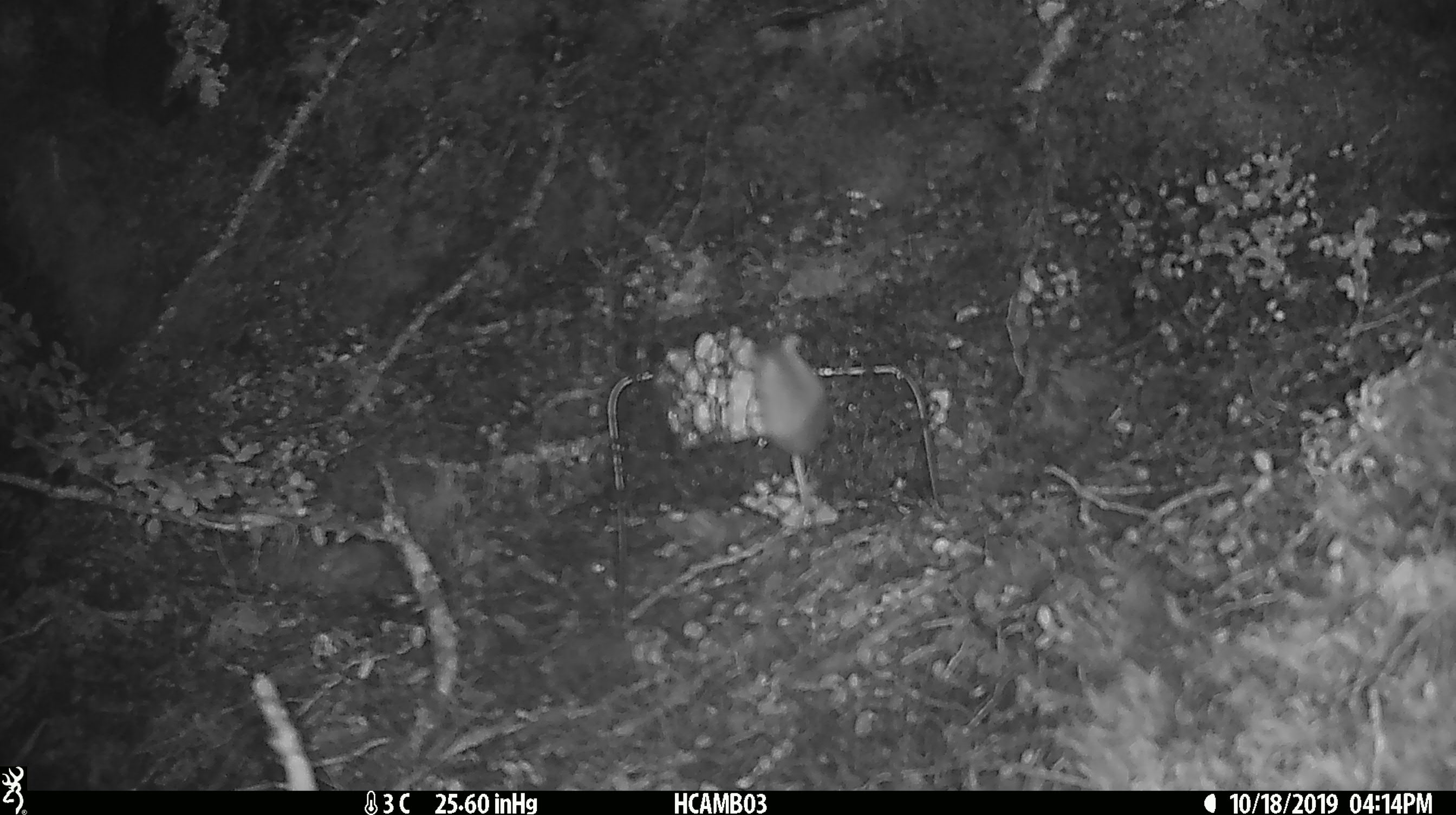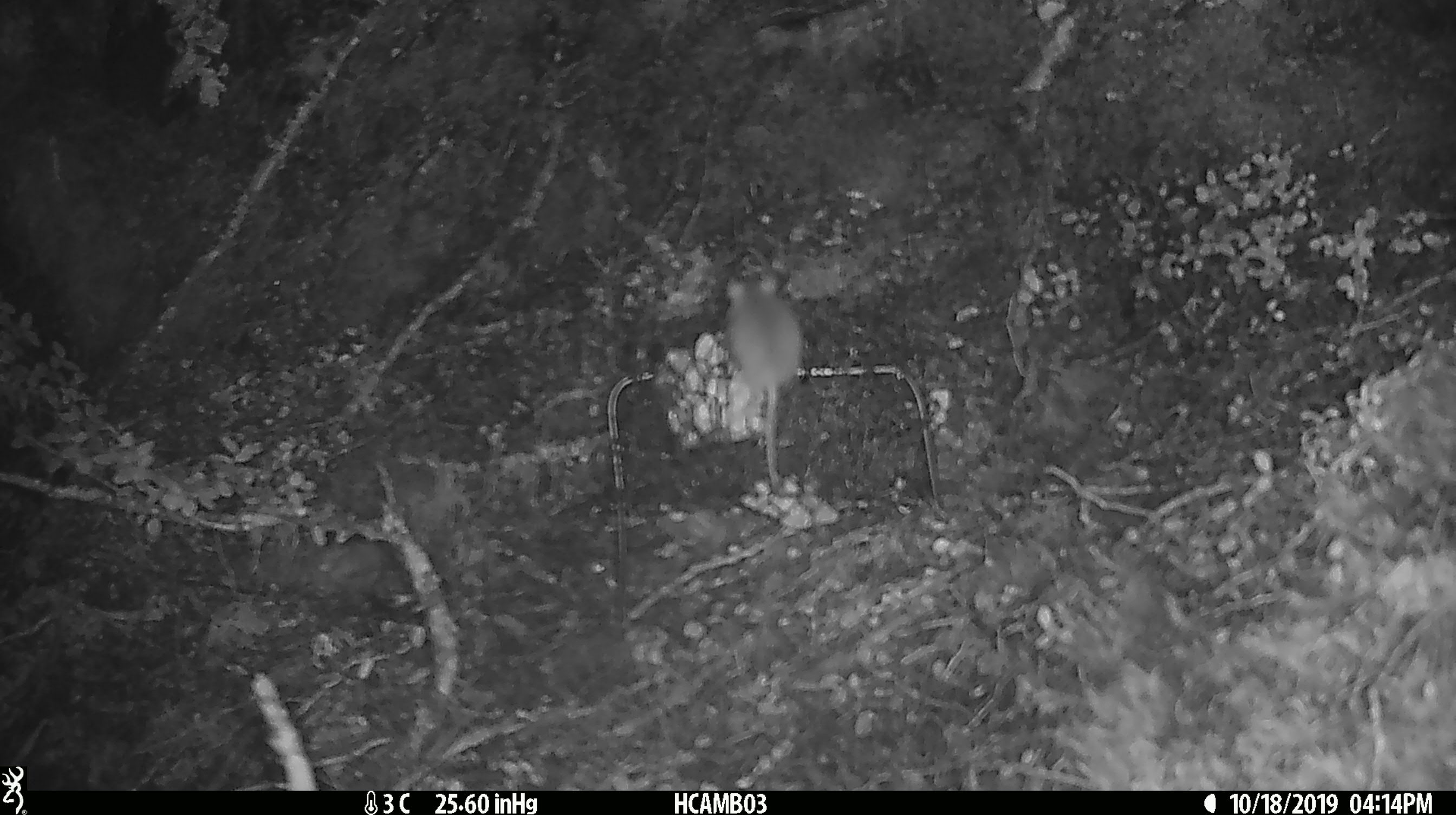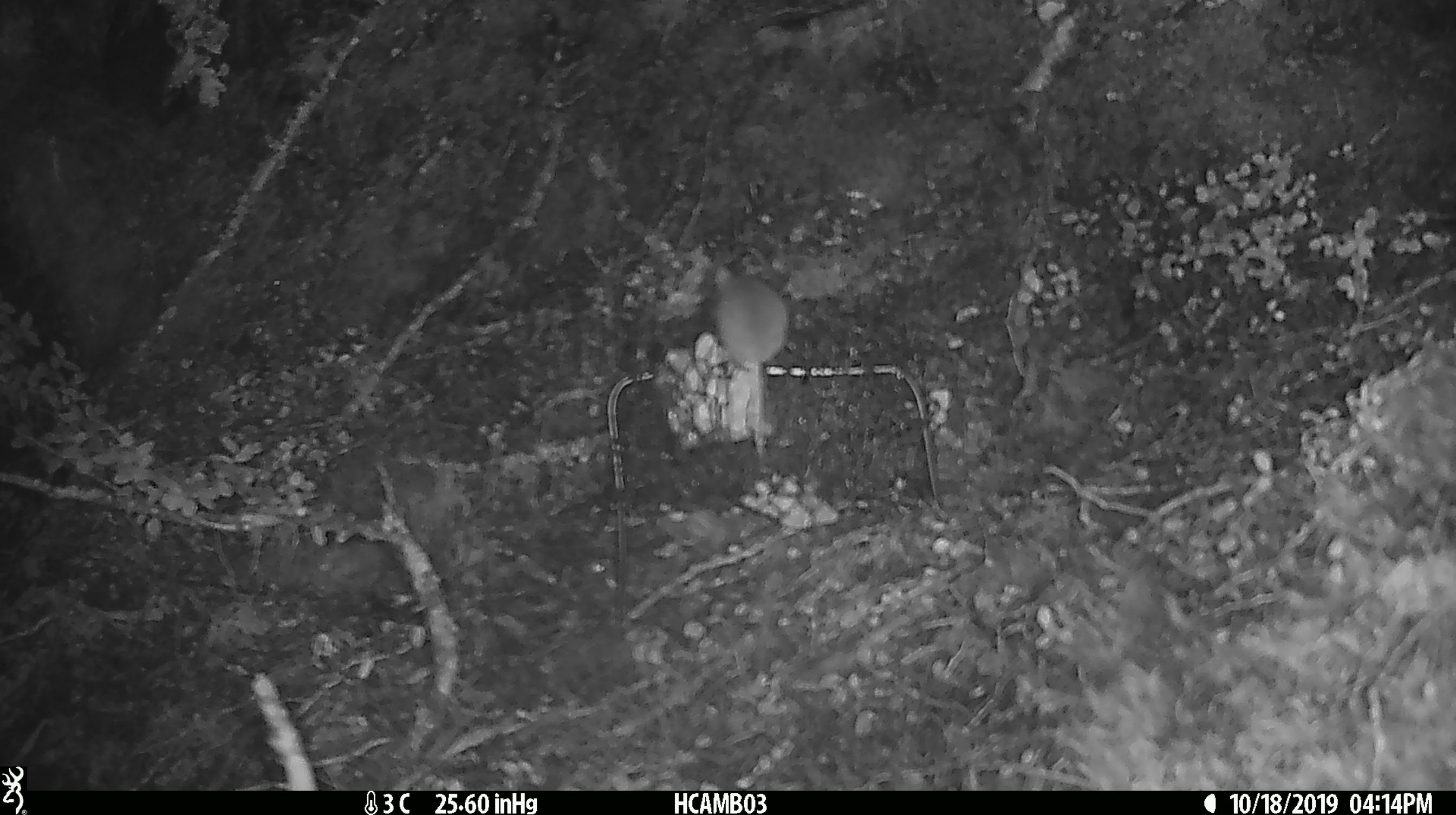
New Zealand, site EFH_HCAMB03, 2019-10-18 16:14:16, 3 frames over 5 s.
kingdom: Animalia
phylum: Chordata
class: Mammalia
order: Rodentia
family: Muridae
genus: Mus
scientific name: Mus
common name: mouse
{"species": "mouse (Mus)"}